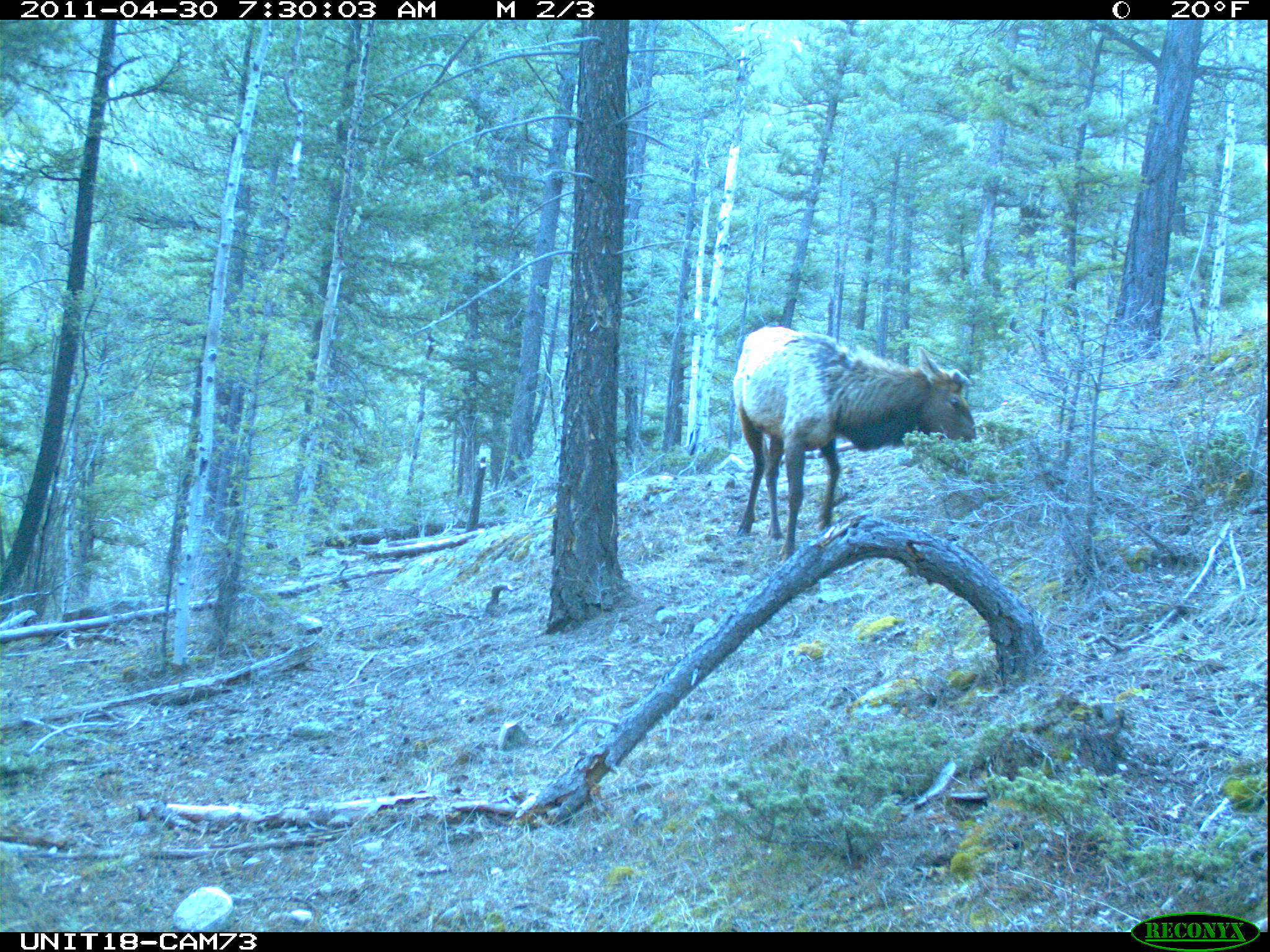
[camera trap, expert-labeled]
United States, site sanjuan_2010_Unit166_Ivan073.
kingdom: Animalia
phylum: Chordata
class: Mammalia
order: Artiodactyla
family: Cervidae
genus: Cervus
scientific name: Cervus elaphus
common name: red deer